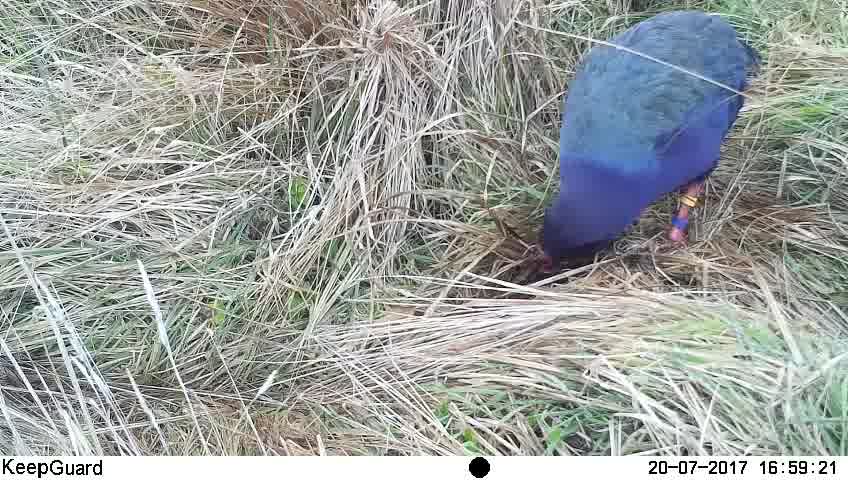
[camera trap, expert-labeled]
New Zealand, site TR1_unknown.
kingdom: Animalia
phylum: Chordata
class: Aves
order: Gruiformes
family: Rallidae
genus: Porphyrio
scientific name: Porphyrio mantelli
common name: takahe